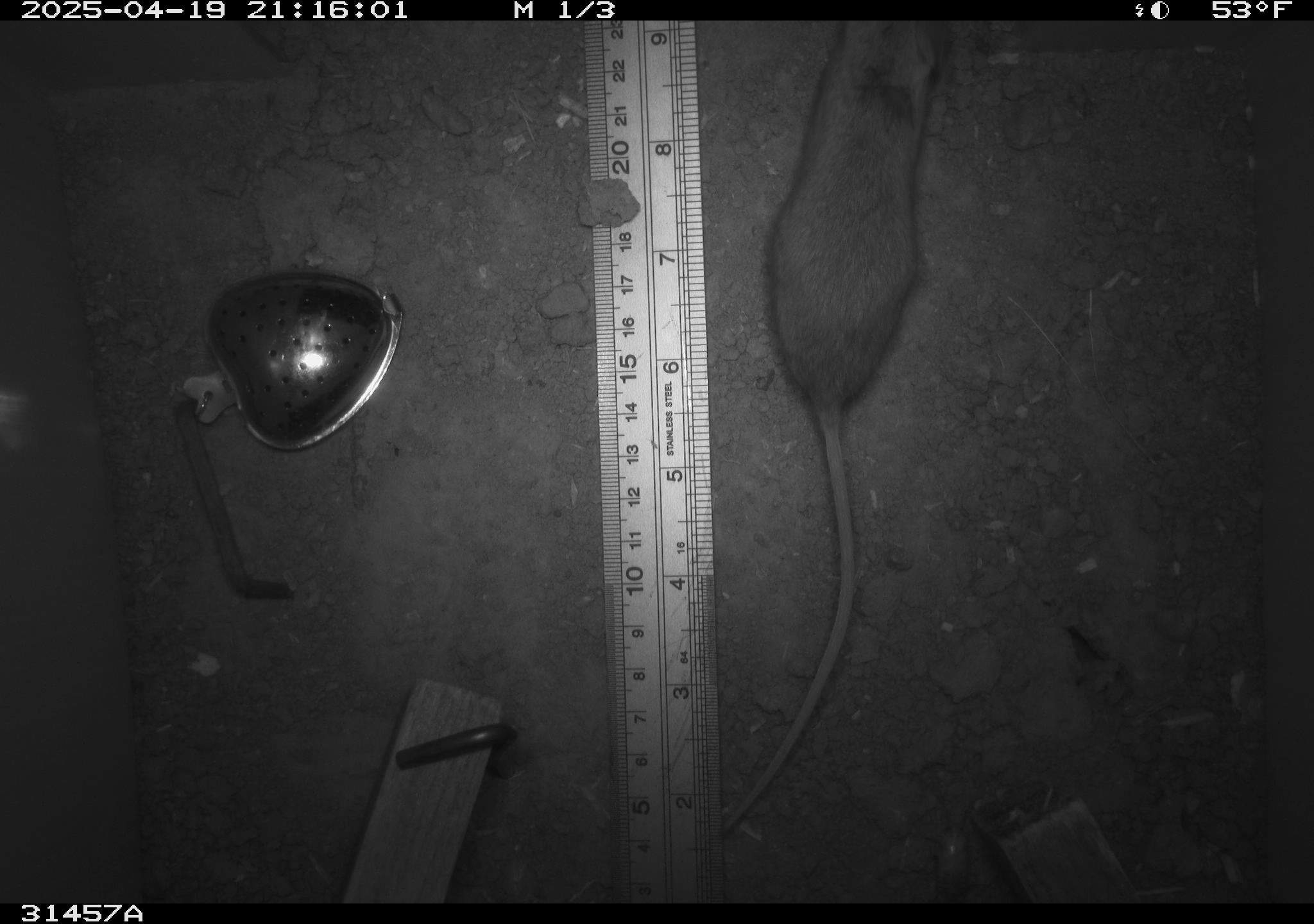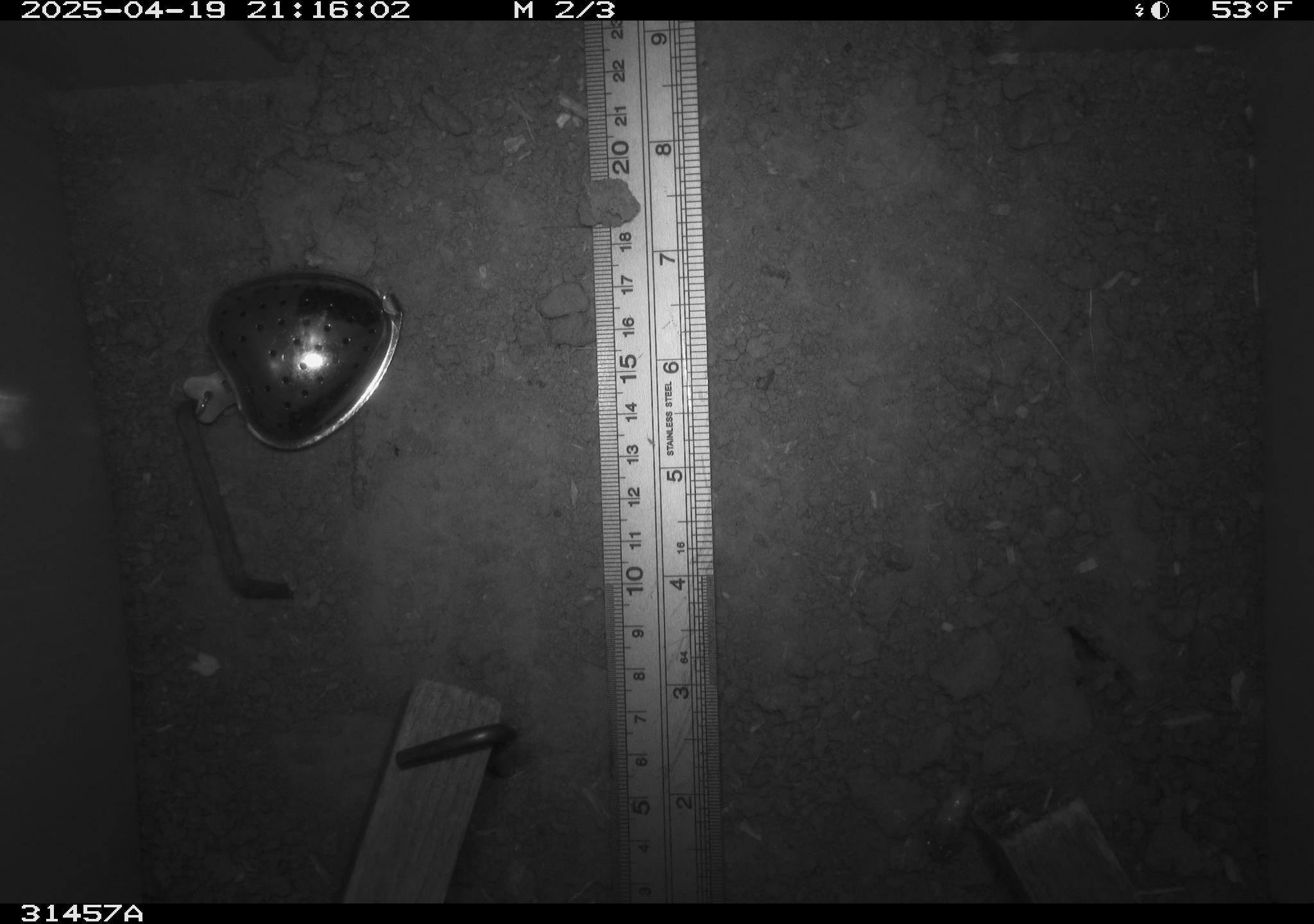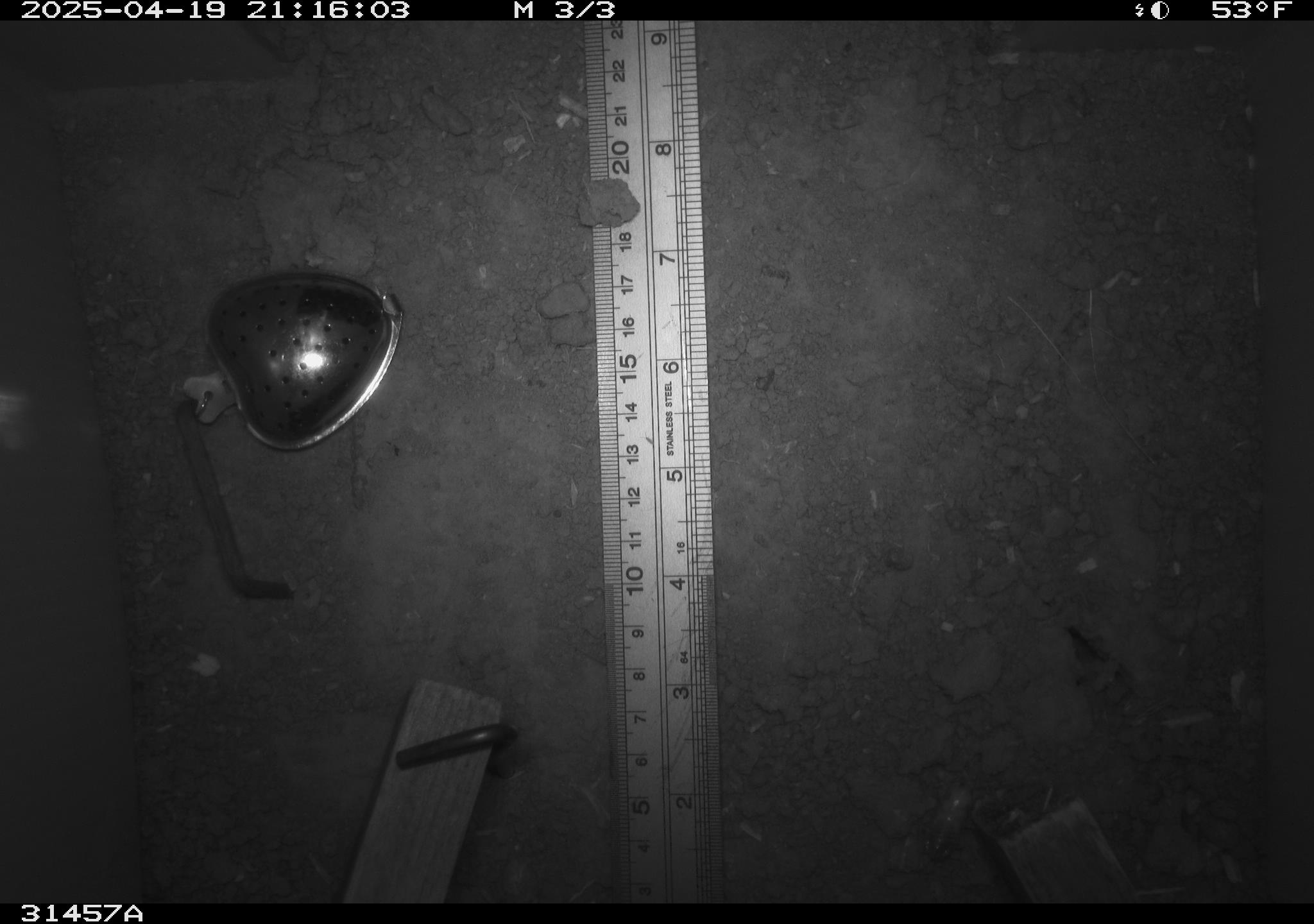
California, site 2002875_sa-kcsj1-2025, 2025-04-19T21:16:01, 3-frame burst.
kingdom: Animalia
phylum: Chordata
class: Mammalia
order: Rodentia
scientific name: Rodentia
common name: rodent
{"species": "rodent (Rodentia)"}